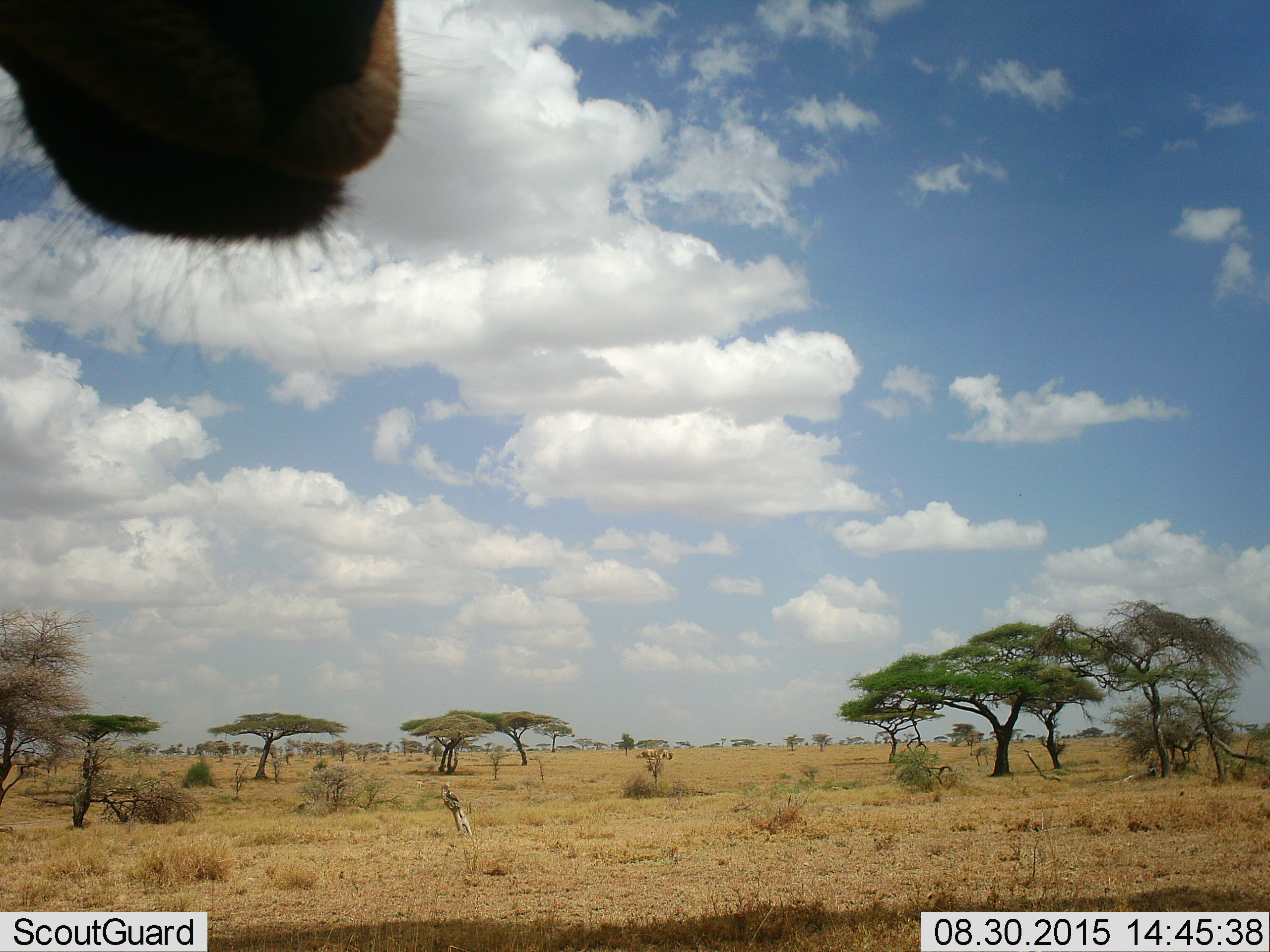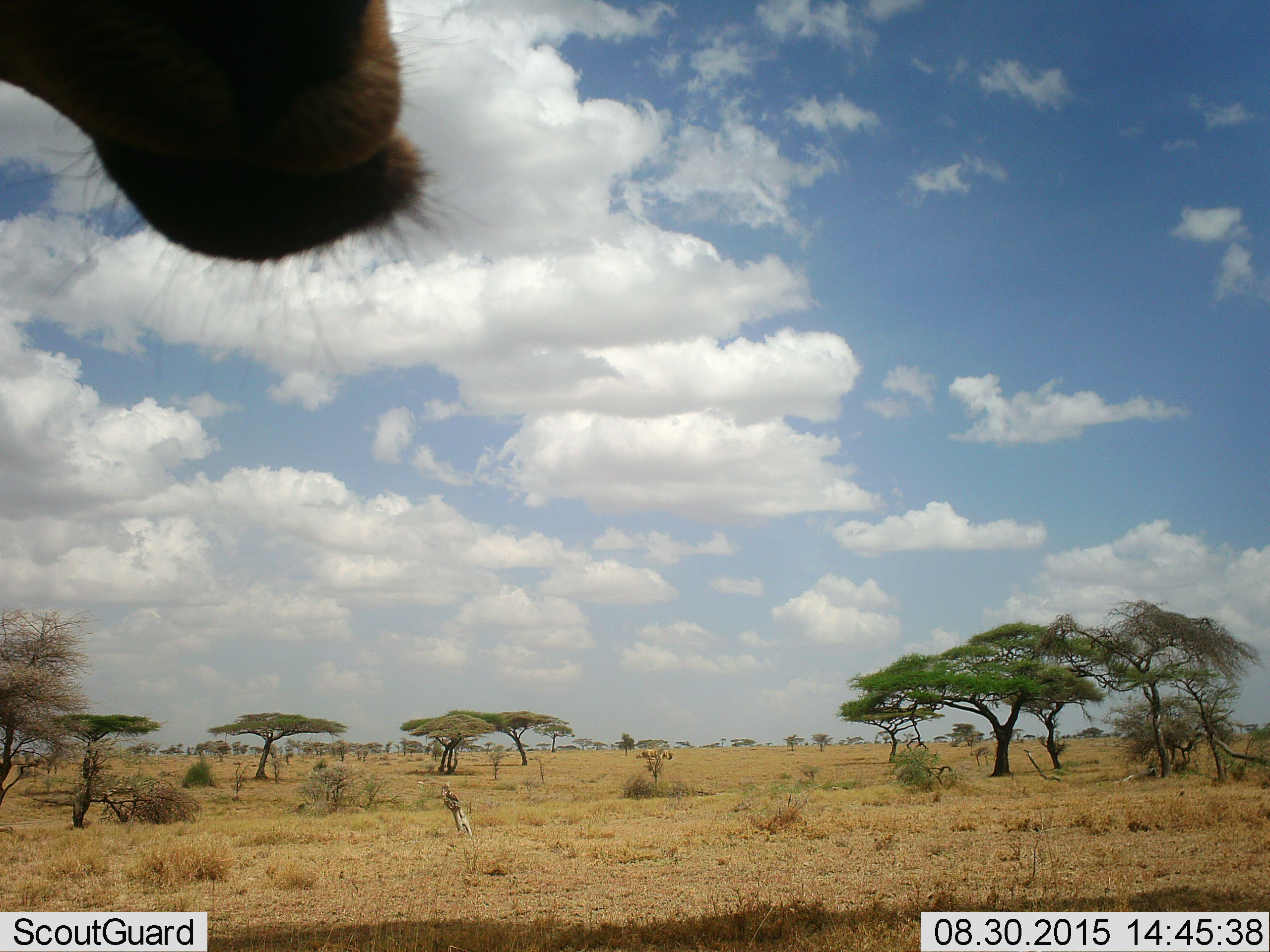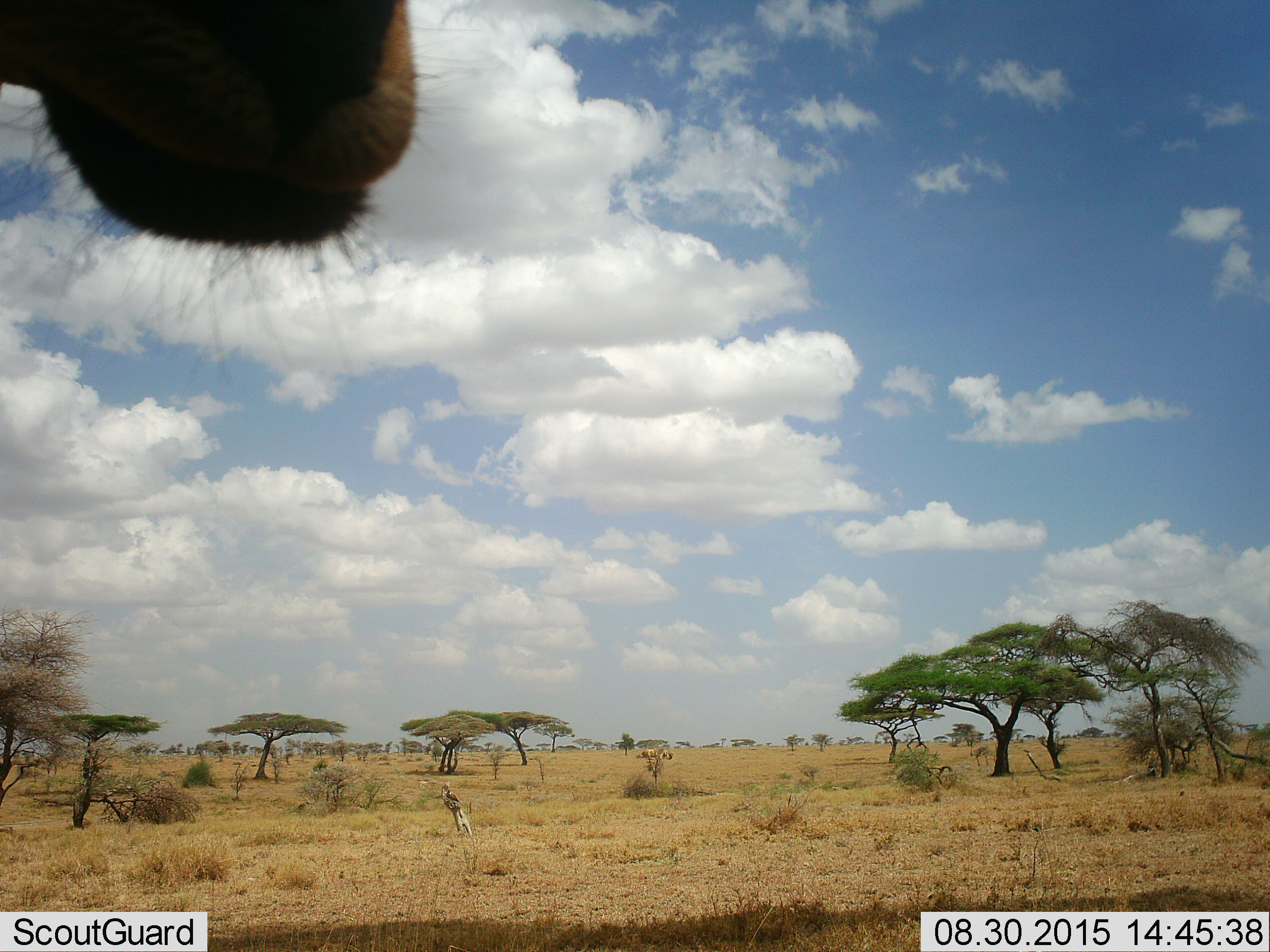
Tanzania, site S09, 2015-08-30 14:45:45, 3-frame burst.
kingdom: Animalia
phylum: Chordata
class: Mammalia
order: Artiodactyla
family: Bovidae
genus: Alcelaphus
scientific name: Alcelaphus buselaphus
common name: hartebeest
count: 1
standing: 100%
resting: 0%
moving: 0%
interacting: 0%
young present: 0%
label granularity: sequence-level